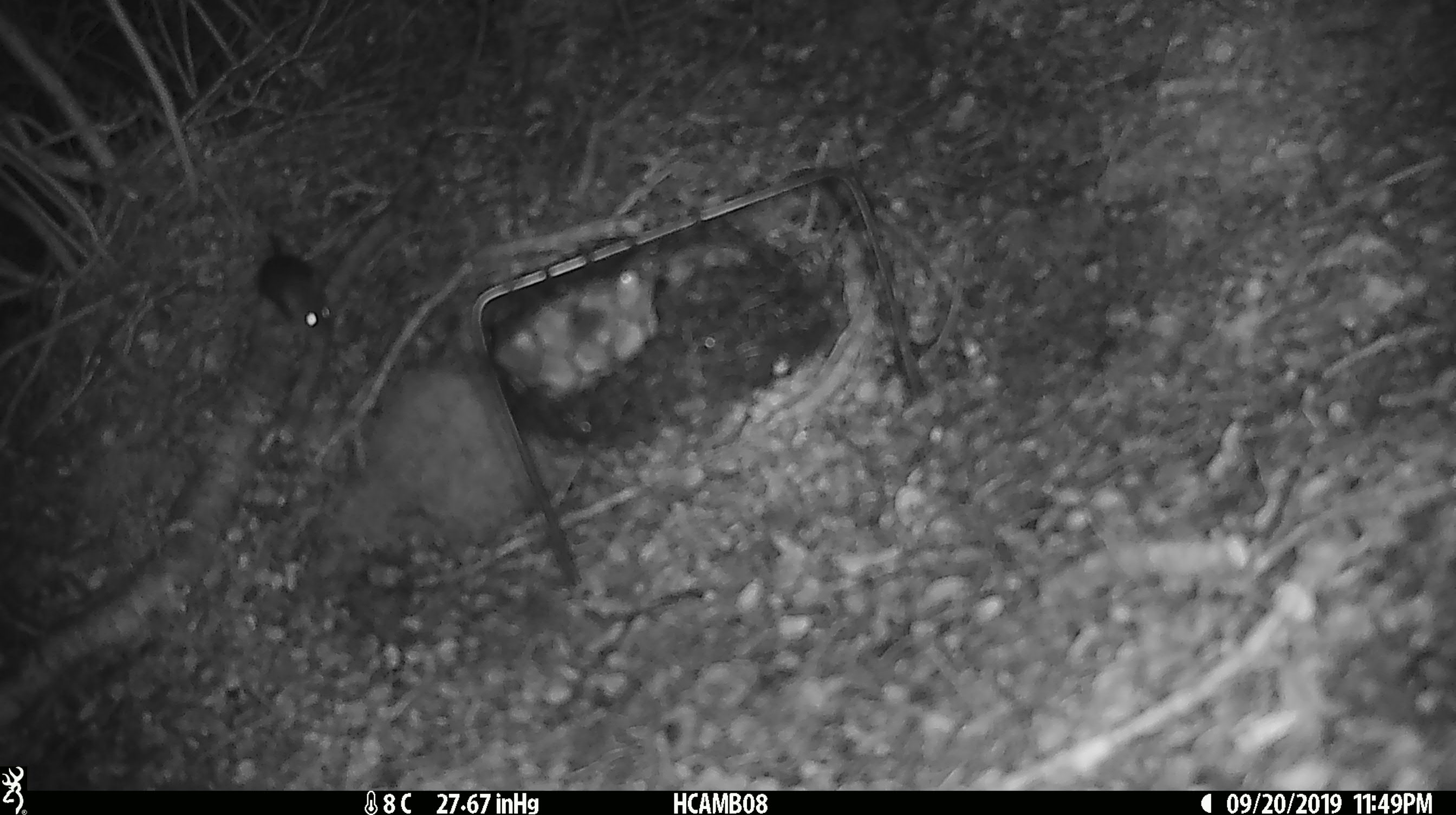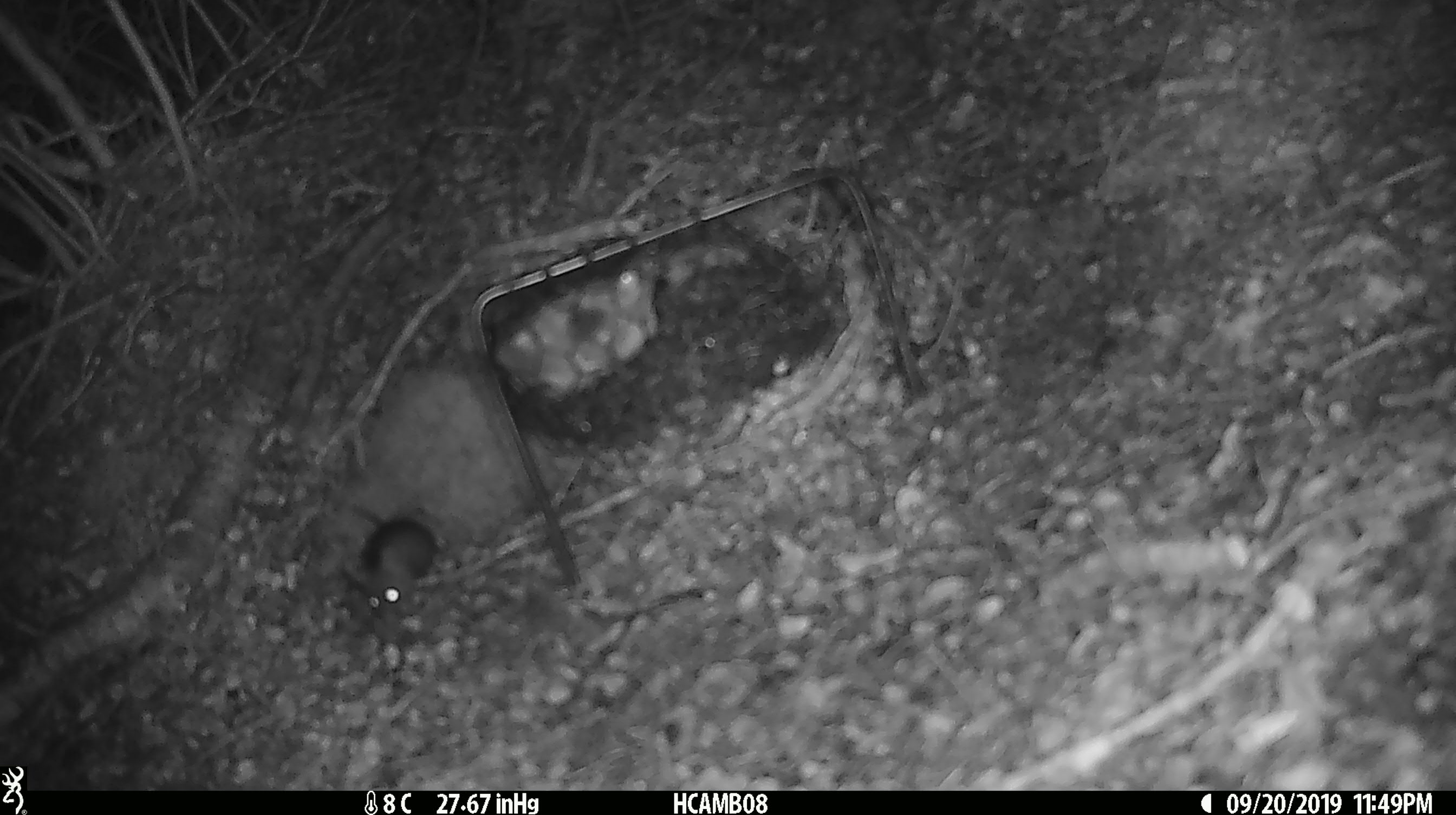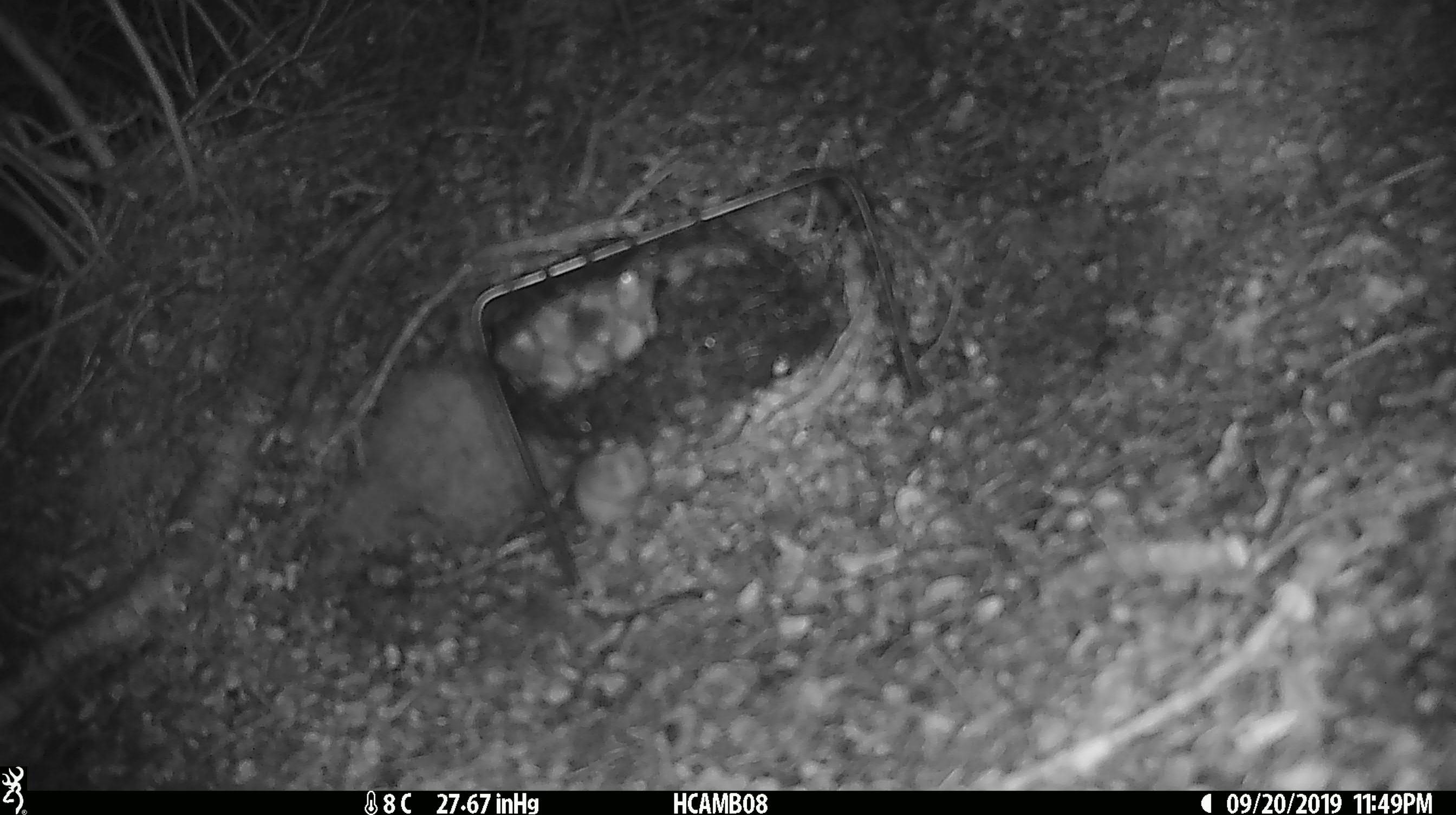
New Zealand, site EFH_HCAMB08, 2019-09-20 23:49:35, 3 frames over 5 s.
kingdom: Animalia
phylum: Chordata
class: Mammalia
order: Rodentia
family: Muridae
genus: Mus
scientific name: Mus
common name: mouse